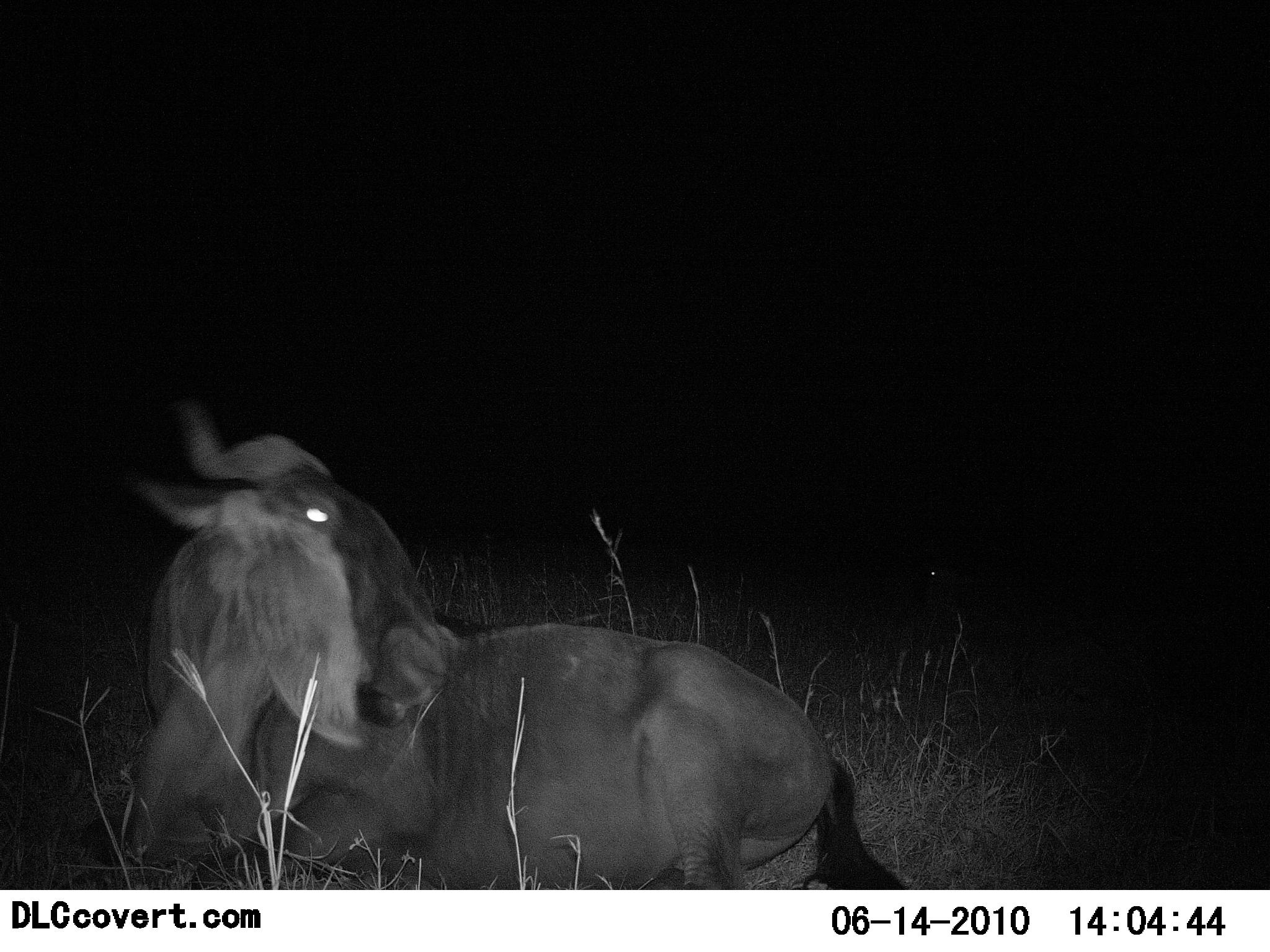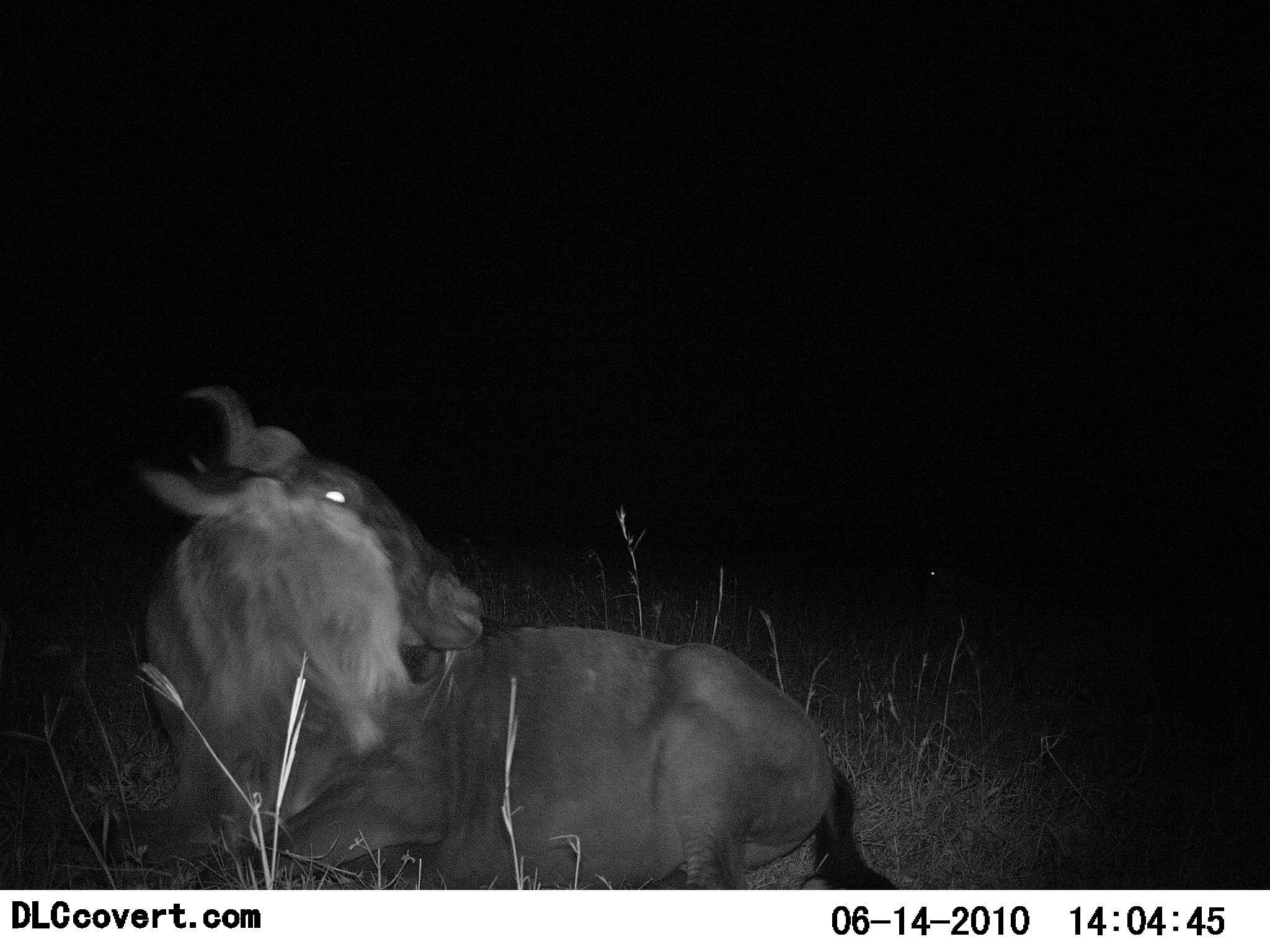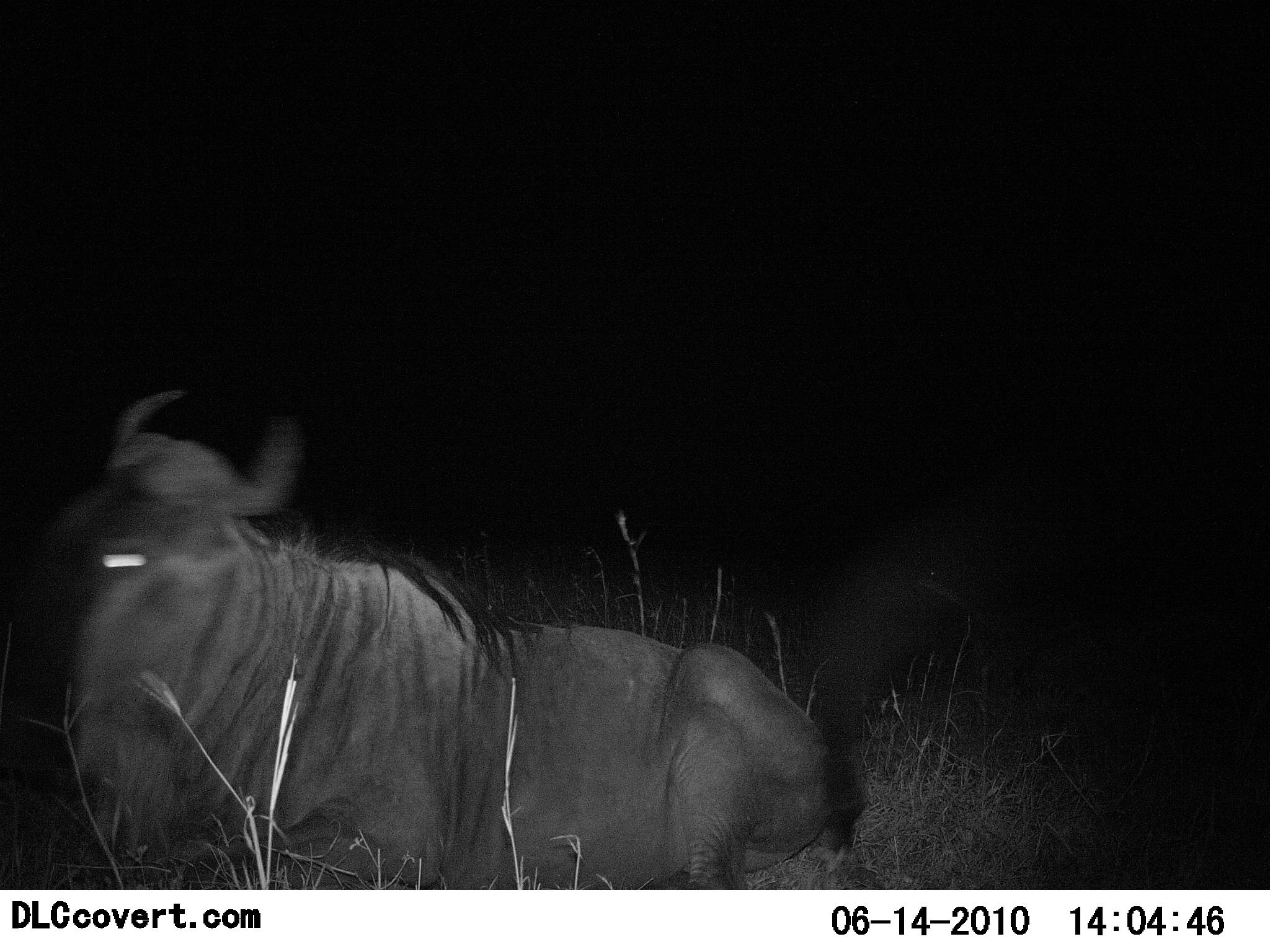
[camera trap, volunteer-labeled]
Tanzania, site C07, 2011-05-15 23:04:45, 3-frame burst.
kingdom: Animalia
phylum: Chordata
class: Mammalia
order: Artiodactyla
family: Bovidae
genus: Connochaetes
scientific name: Connochaetes taurinus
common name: blue wildebeest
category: wildebeest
Wildebeest (blue wildebeest) (Connochaetes taurinus), count 1. Behavior (volunteer vote fractions): standing 9%, resting 91%, moving 0%, interacting 0%. Young present (vote fraction): 0%. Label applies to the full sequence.